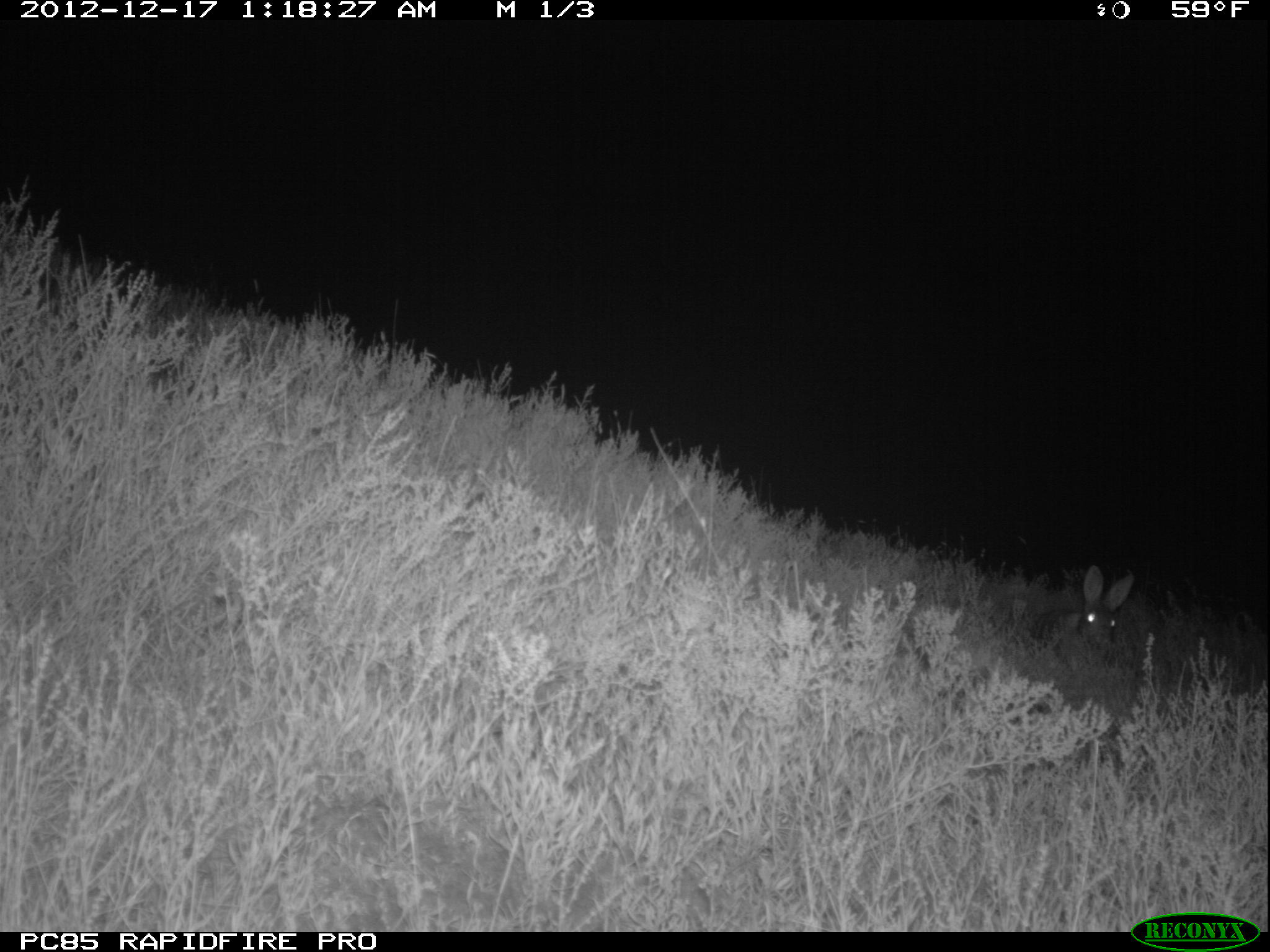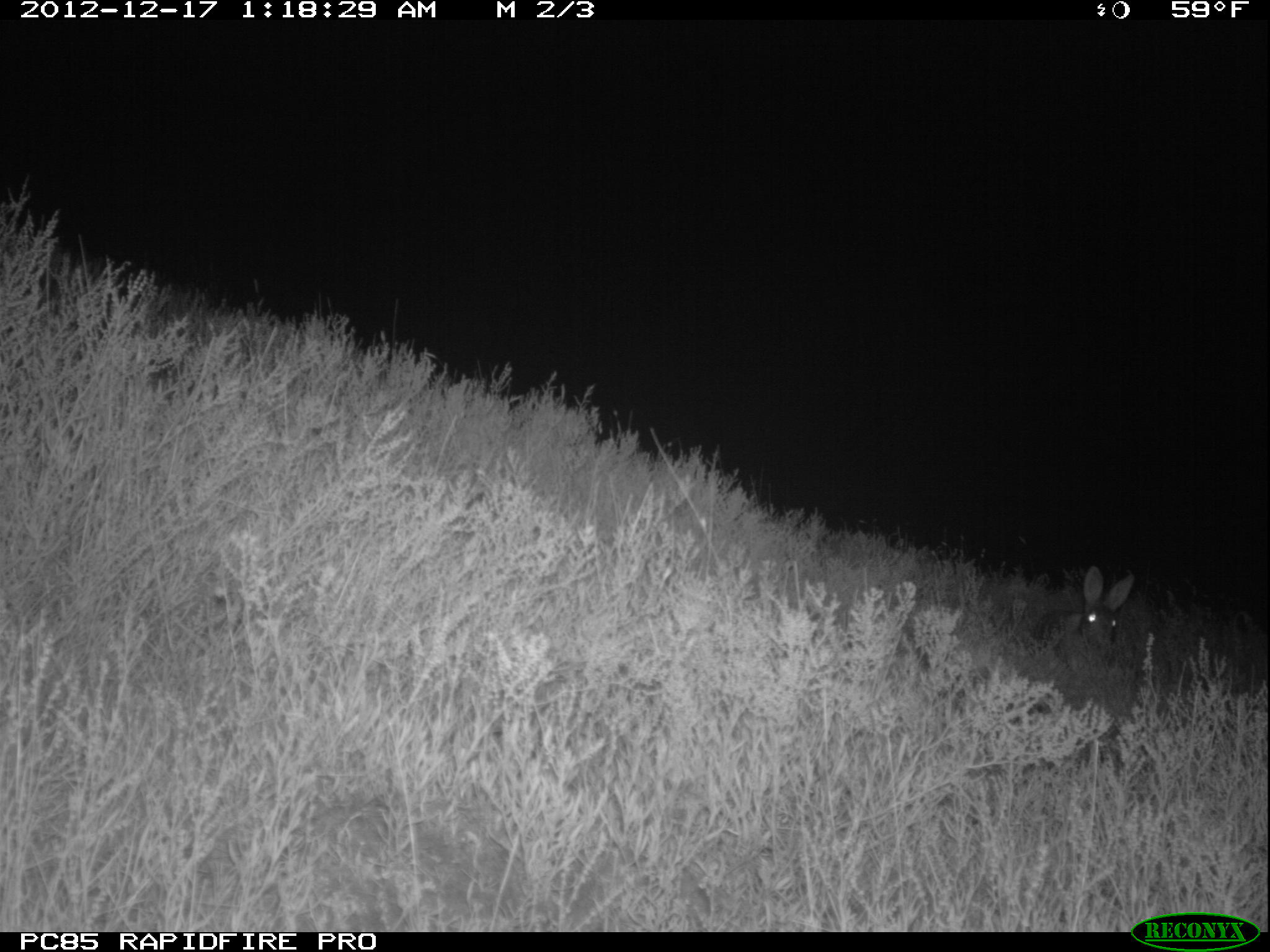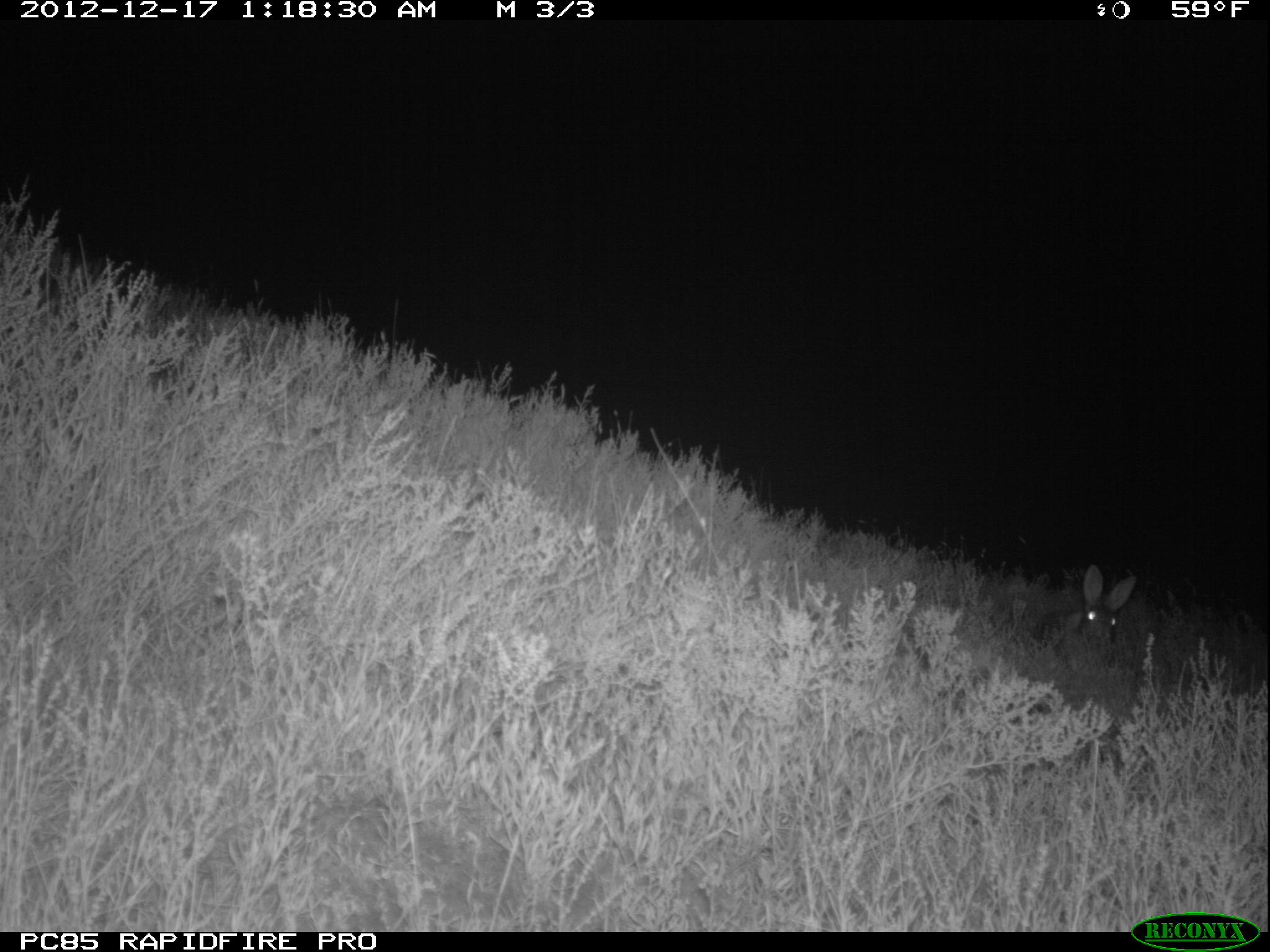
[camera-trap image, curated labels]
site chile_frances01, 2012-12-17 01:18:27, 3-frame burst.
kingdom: Animalia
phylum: Chordata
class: Mammalia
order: Lagomorpha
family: Leporidae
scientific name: Leporidae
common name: rabbits and hares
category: rabbit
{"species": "rabbit (rabbits and hares) (Leporidae)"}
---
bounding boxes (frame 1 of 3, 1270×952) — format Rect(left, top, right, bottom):
rabbit: Rect(1011, 566, 1145, 738)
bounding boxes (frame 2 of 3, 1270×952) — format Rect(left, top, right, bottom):
rabbit: Rect(1021, 564, 1135, 672)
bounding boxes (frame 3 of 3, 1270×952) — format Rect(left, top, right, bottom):
rabbit: Rect(1021, 564, 1139, 667)